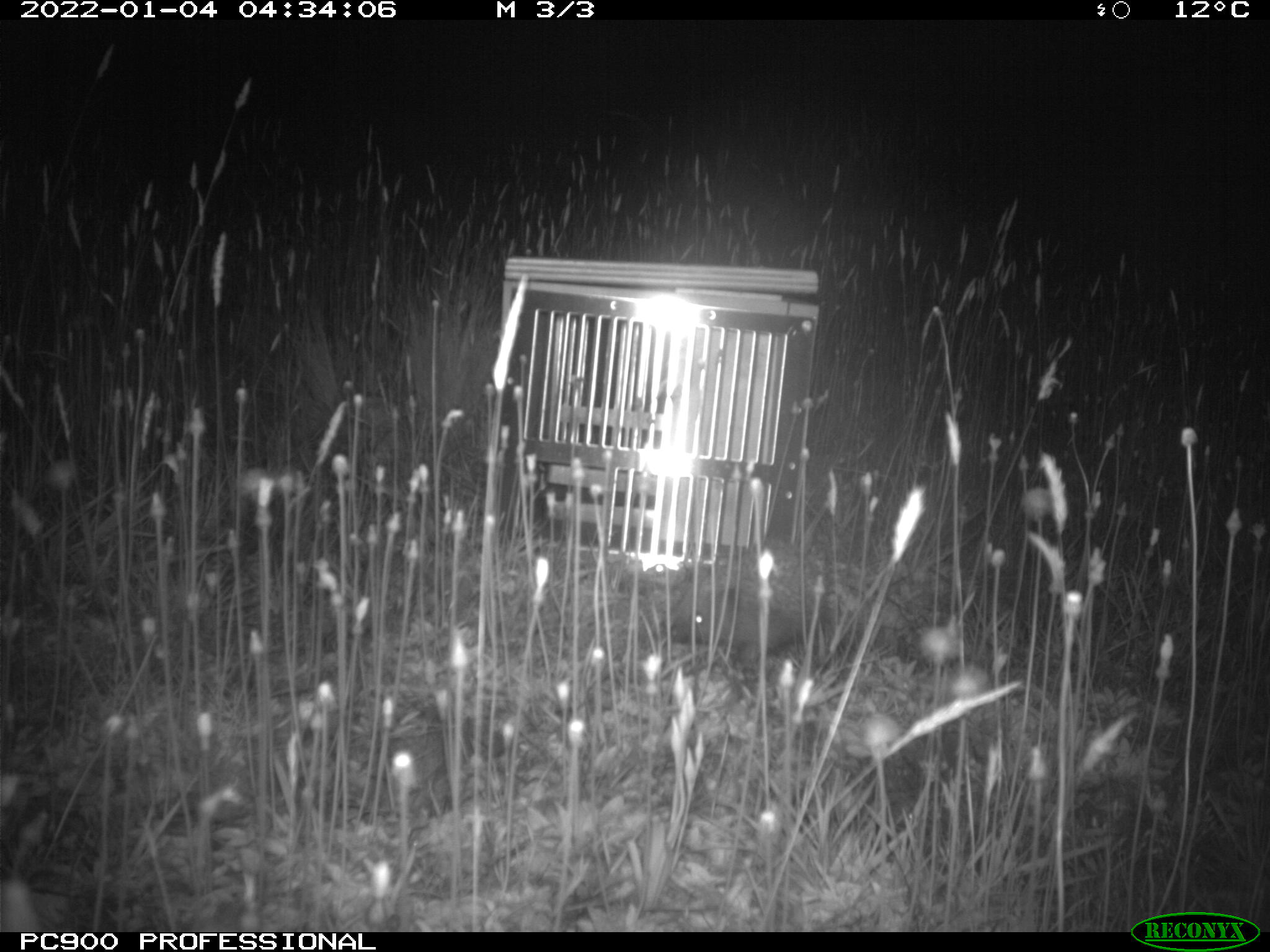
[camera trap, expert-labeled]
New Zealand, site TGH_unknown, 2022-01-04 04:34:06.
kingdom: Animalia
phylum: Chordata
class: Mammalia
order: Eulipotyphla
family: Erinaceidae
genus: Erinaceus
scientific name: Erinaceus europaeus europaeus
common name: european hedgehog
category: hedgehog